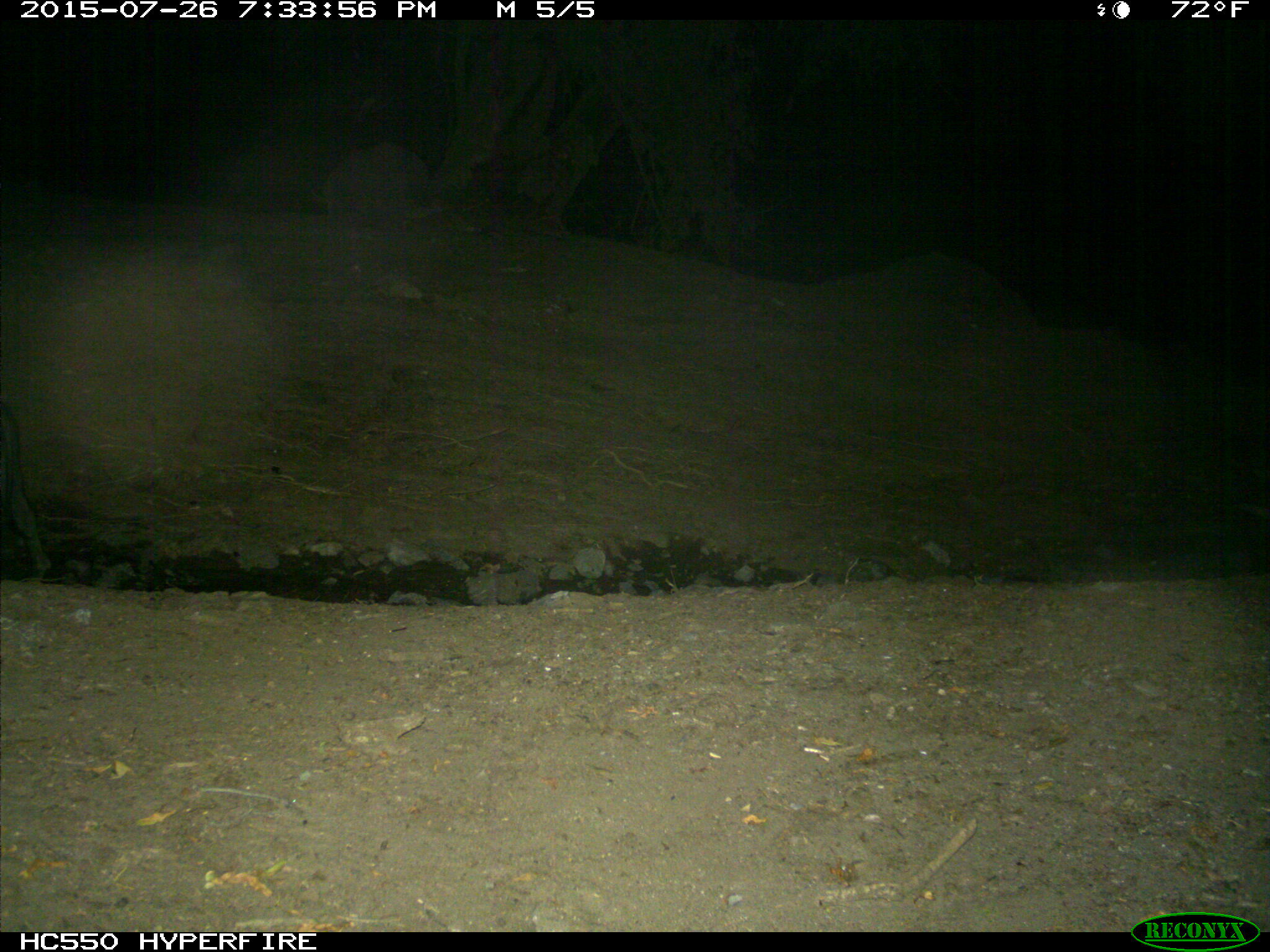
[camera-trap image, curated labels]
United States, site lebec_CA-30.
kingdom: Animalia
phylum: Chordata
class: Mammalia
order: Artiodactyla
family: Suidae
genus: Sus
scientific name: Sus scrofa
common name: wild boar